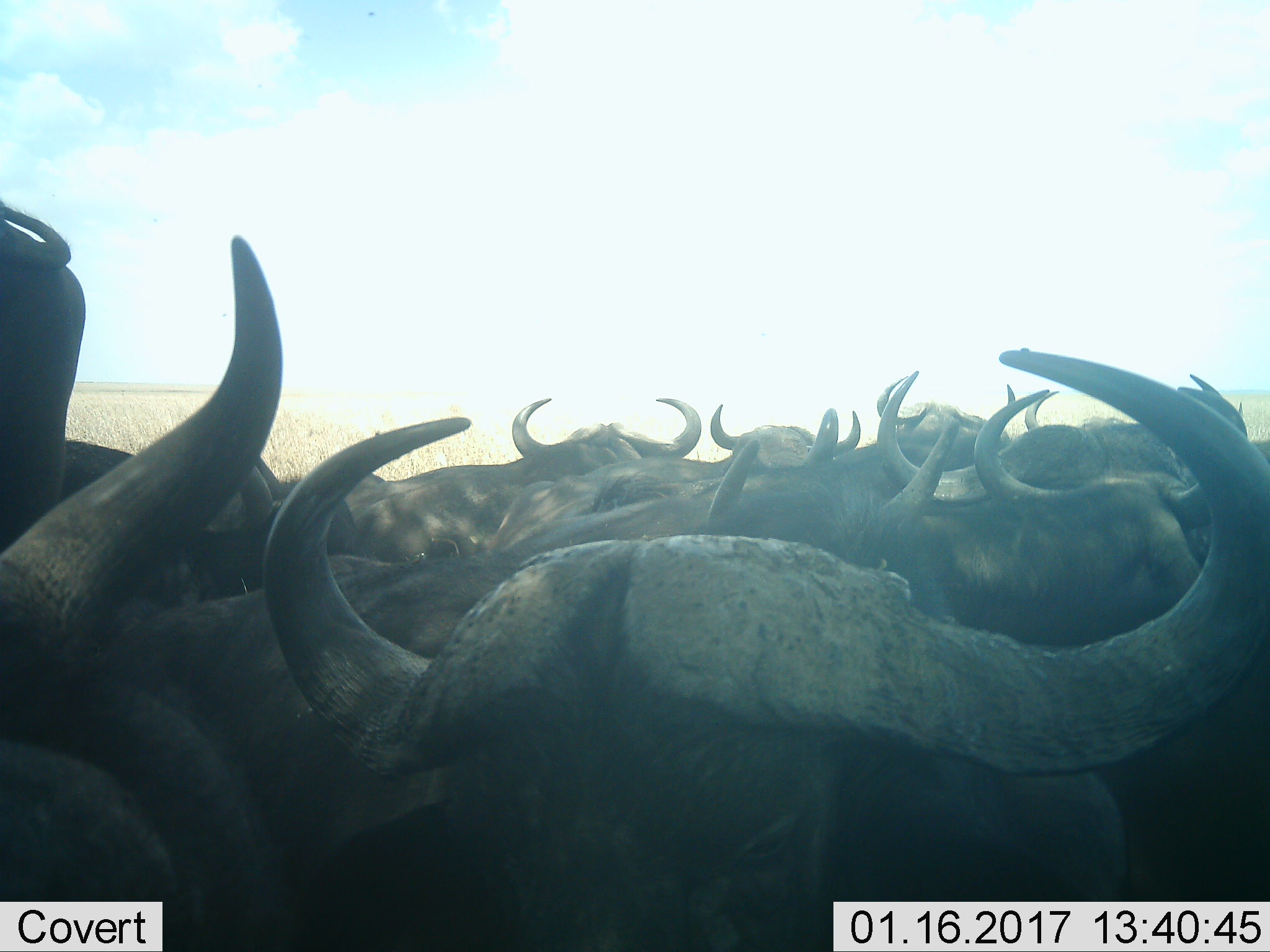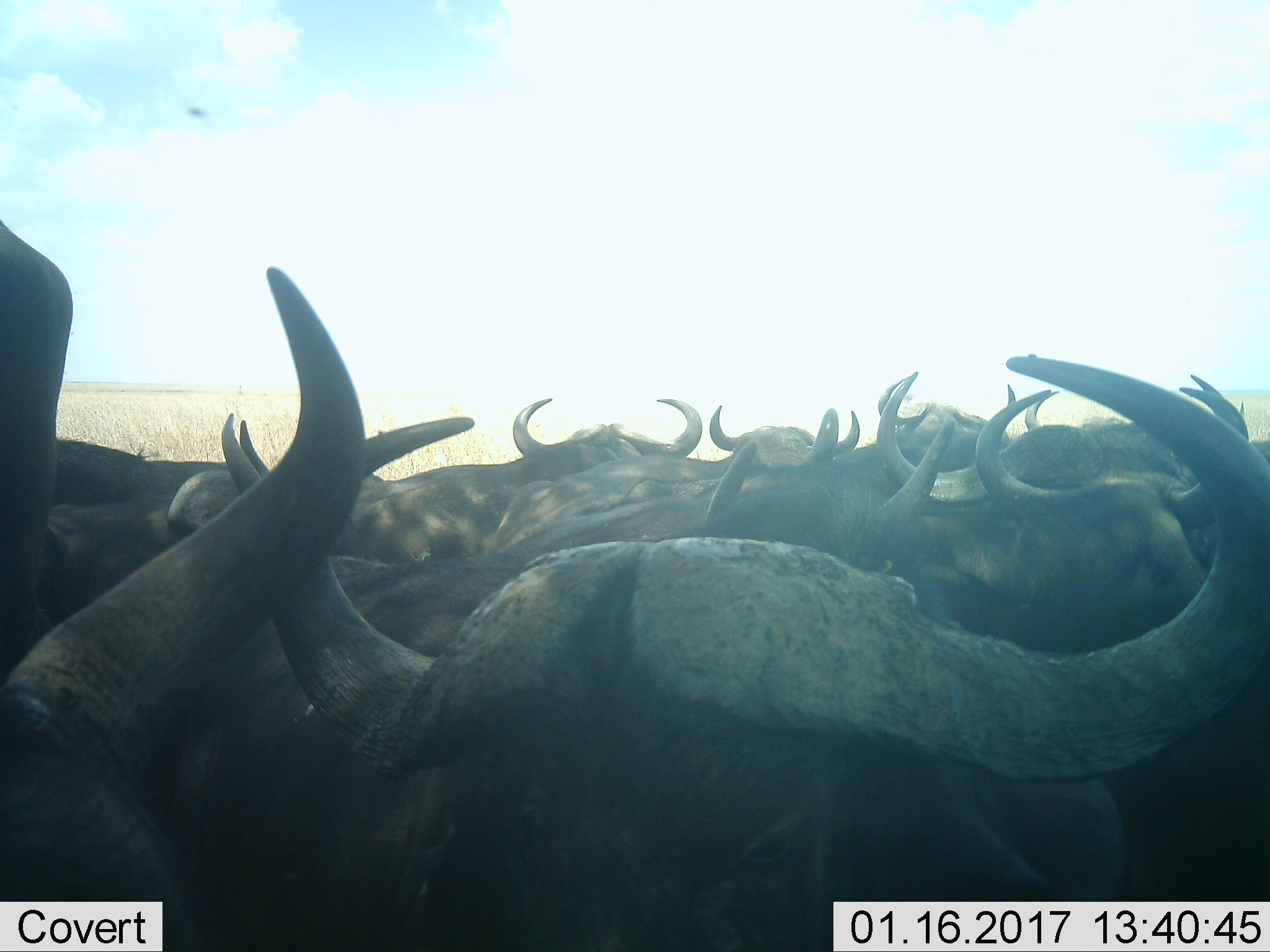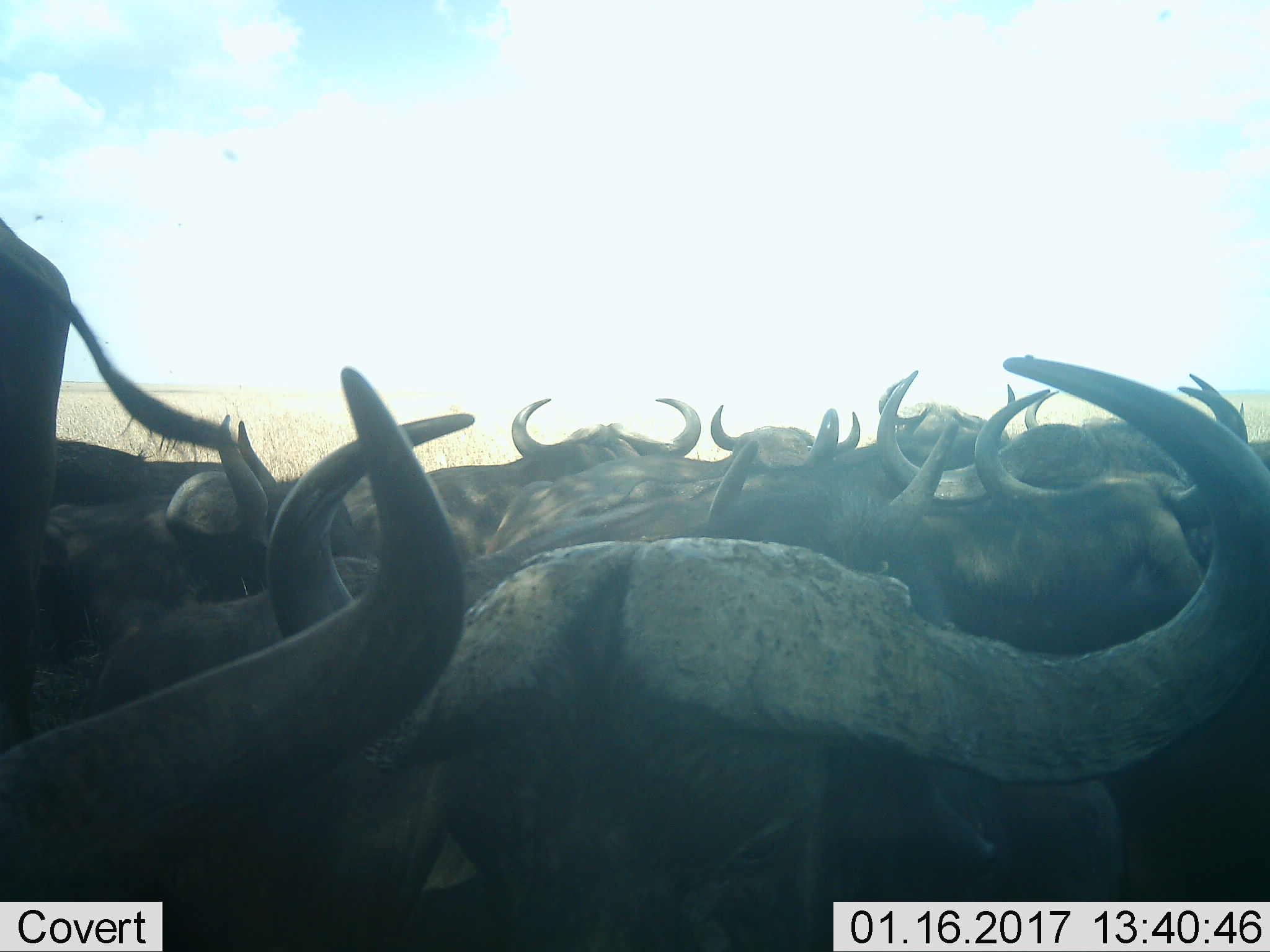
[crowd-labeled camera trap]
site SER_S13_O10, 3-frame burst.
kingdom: Animalia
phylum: Chordata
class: Mammalia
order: Artiodactyla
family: Bovidae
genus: Syncerus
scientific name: Syncerus caffer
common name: african buffalo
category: buffalo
Buffalo (african buffalo) (Syncerus caffer), count 11-50. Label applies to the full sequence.